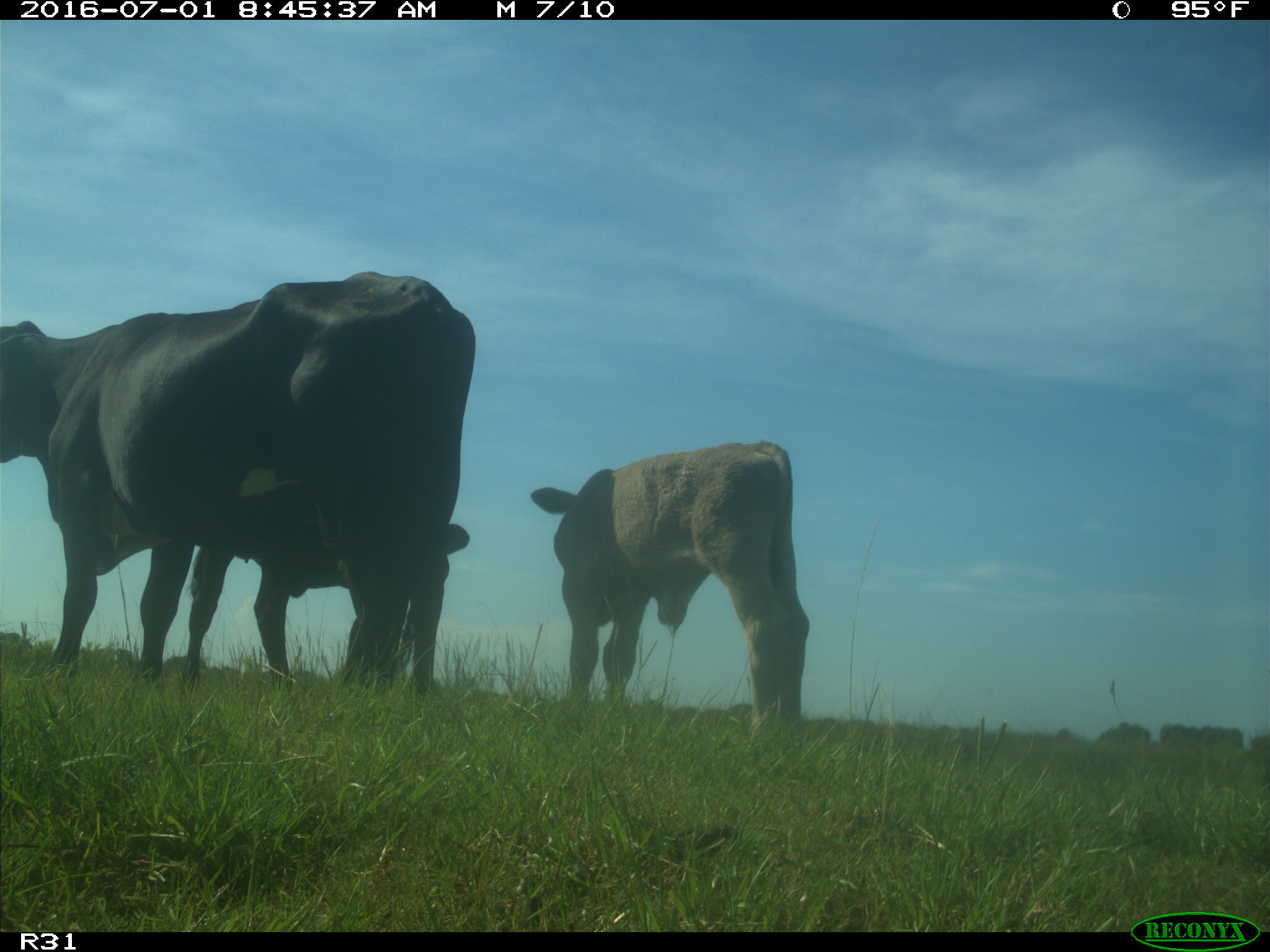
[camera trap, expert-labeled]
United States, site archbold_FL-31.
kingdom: Animalia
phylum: Chordata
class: Mammalia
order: Artiodactyla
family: Bovidae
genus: Bos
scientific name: Bos taurus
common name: domestic cow